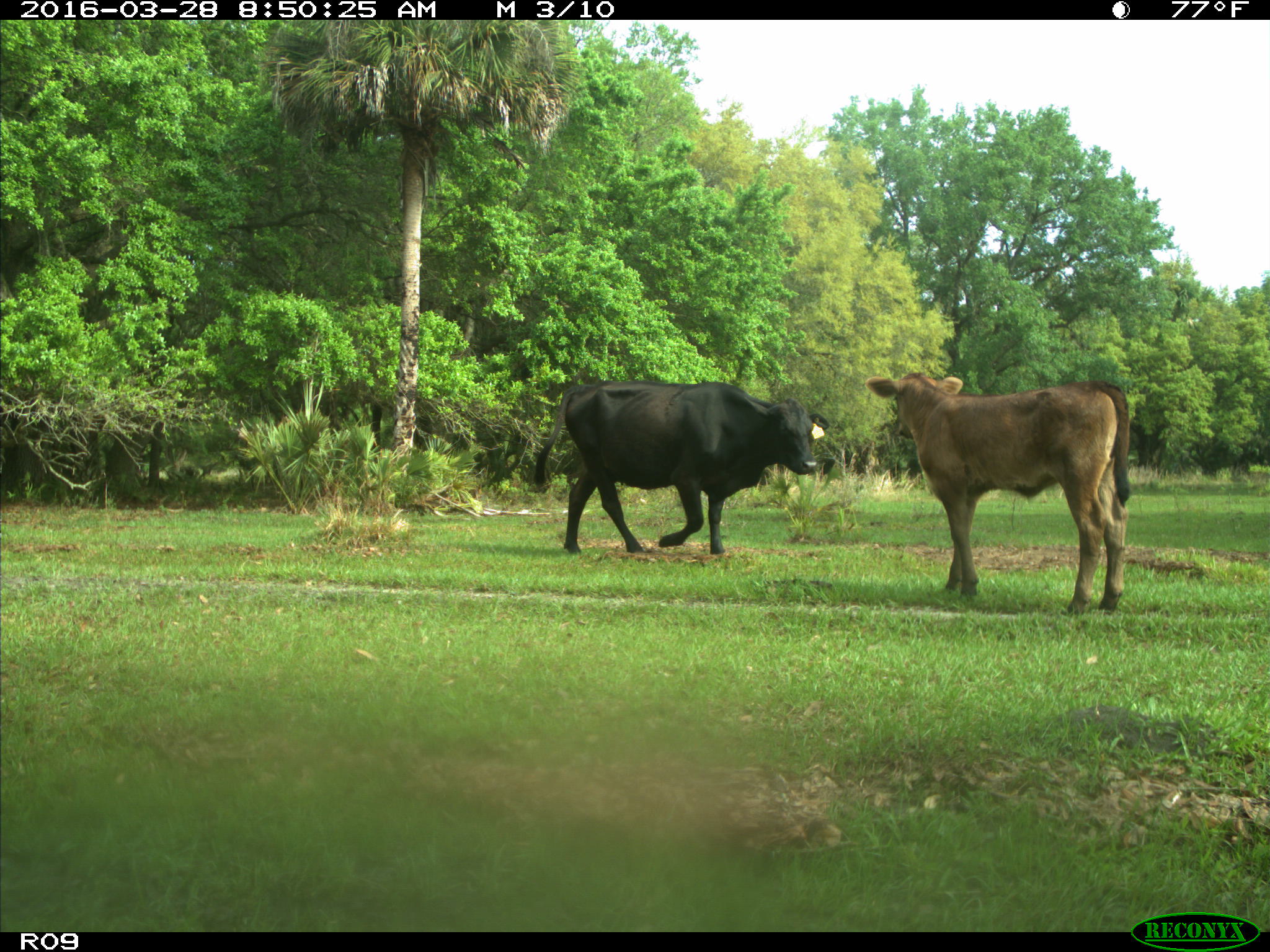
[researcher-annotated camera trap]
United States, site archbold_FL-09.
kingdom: Animalia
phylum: Chordata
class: Mammalia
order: Artiodactyla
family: Bovidae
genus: Bos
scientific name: Bos taurus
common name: domestic cow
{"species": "Bos taurus (domestic cow)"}